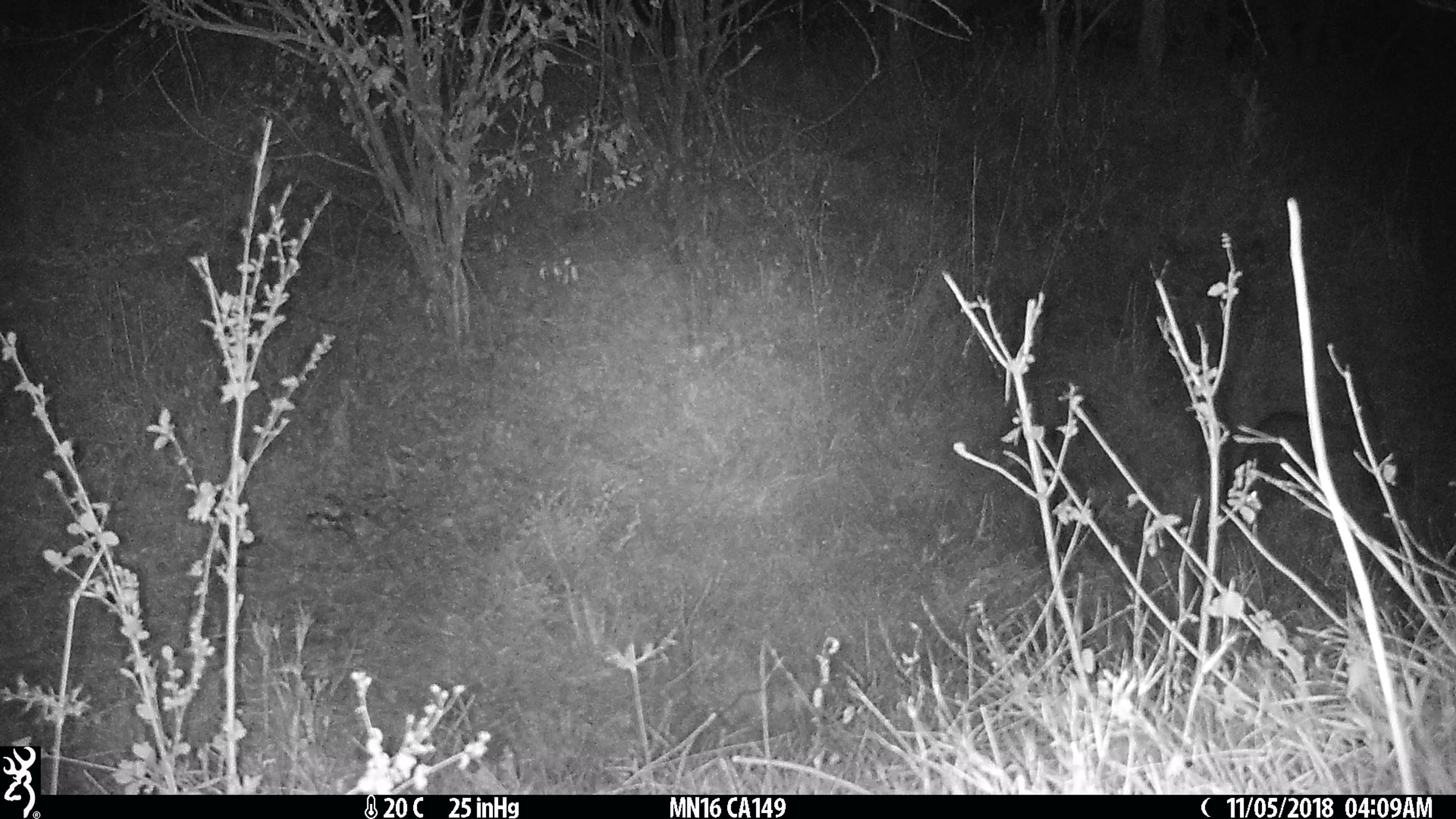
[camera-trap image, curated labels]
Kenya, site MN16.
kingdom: Animalia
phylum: Chordata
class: Mammalia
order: Carnivora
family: Herpestidae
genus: Ichneumia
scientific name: Ichneumia albicauda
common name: white-tailed mongoose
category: mongoose white tailed